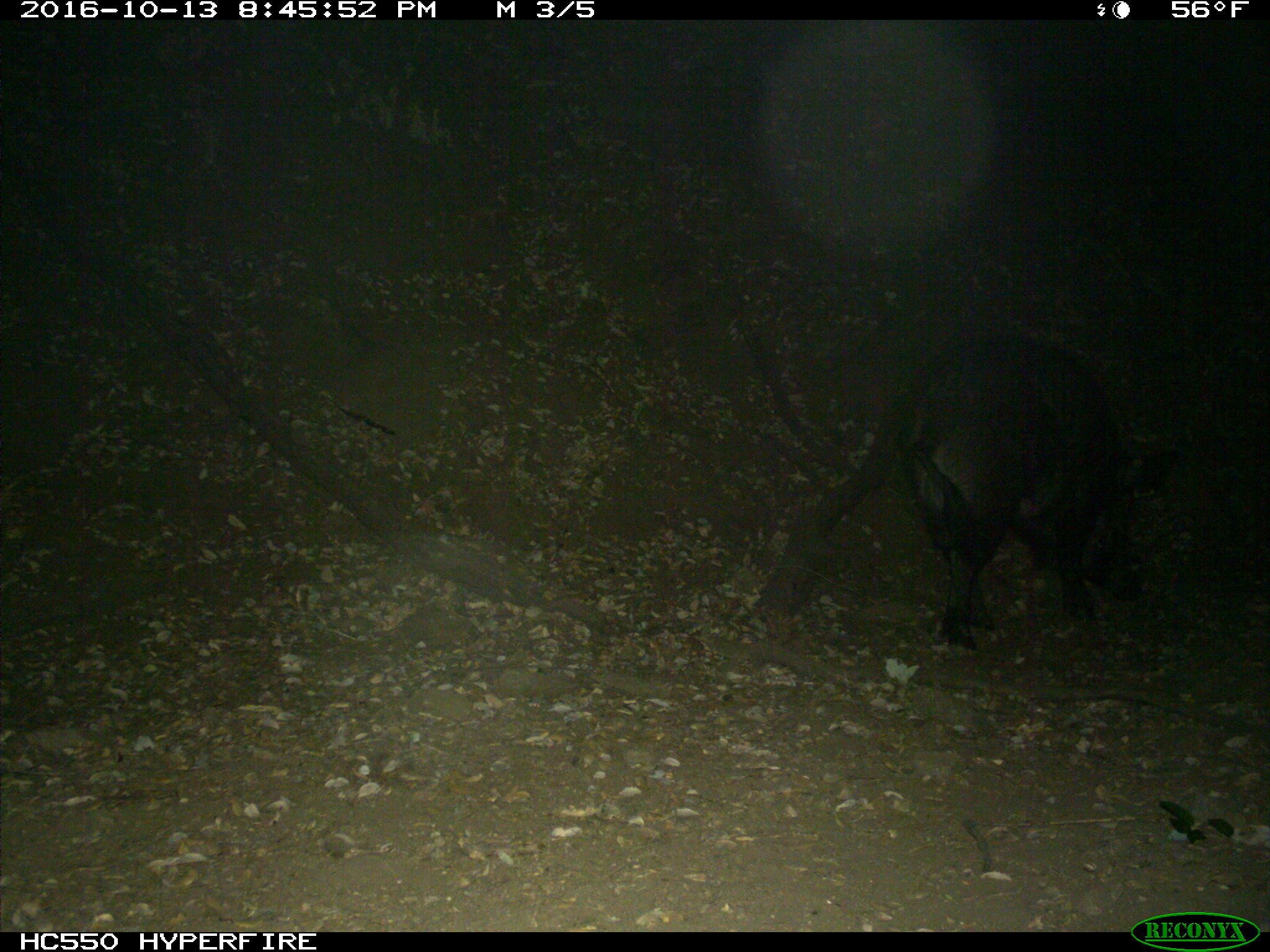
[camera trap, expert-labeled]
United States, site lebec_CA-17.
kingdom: Animalia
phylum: Chordata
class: Mammalia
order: Artiodactyla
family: Suidae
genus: Sus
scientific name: Sus scrofa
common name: wild boar